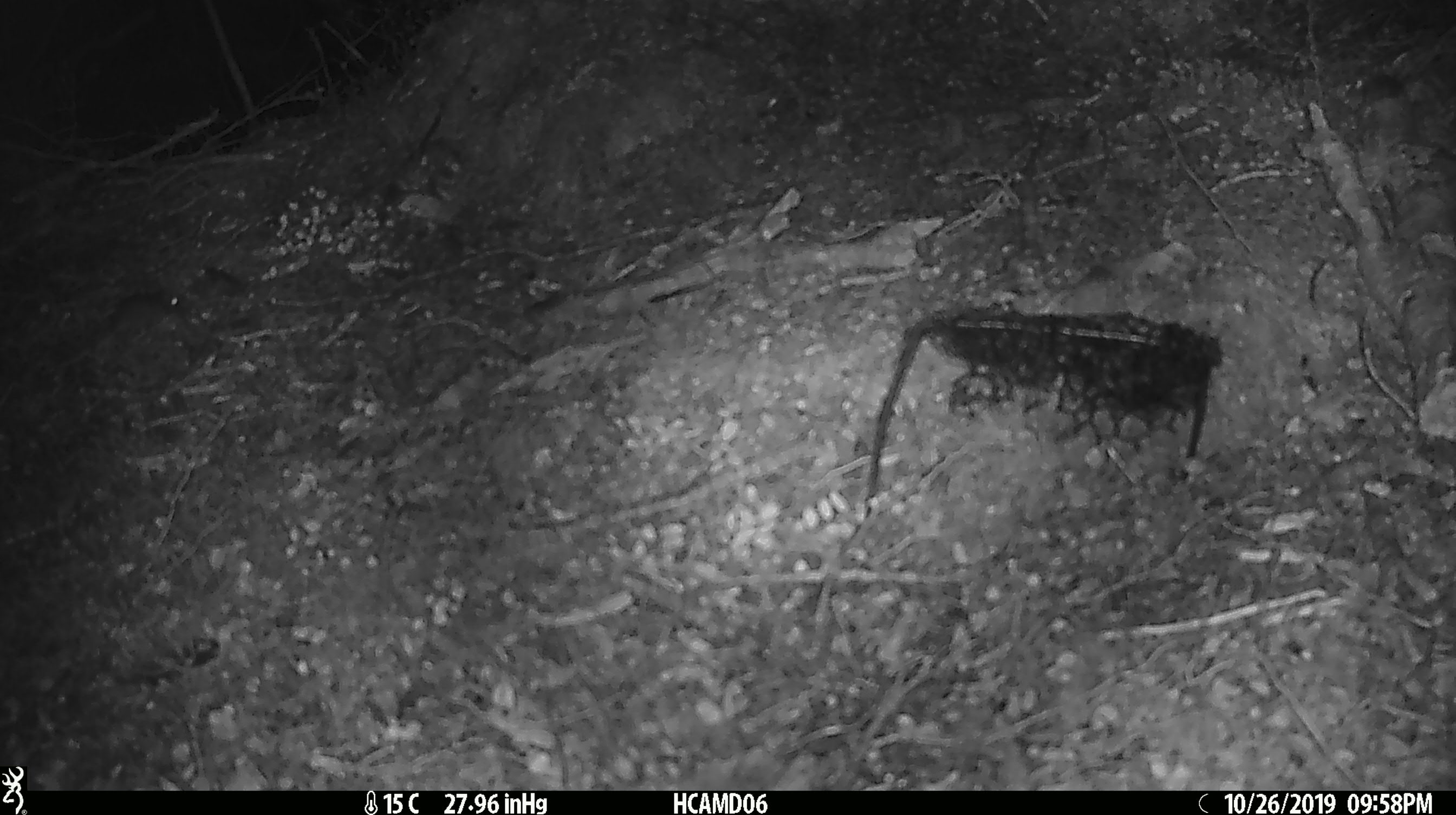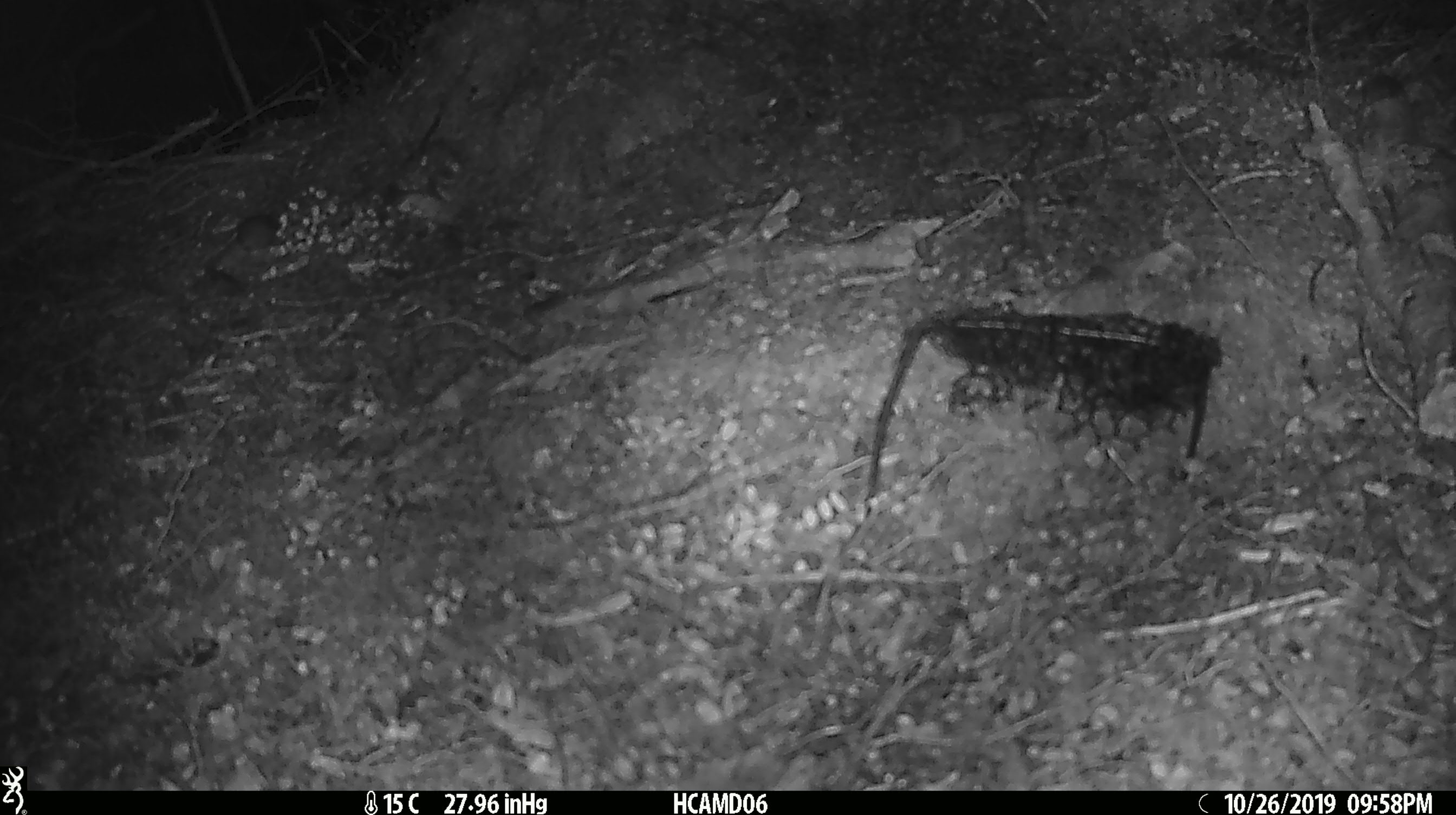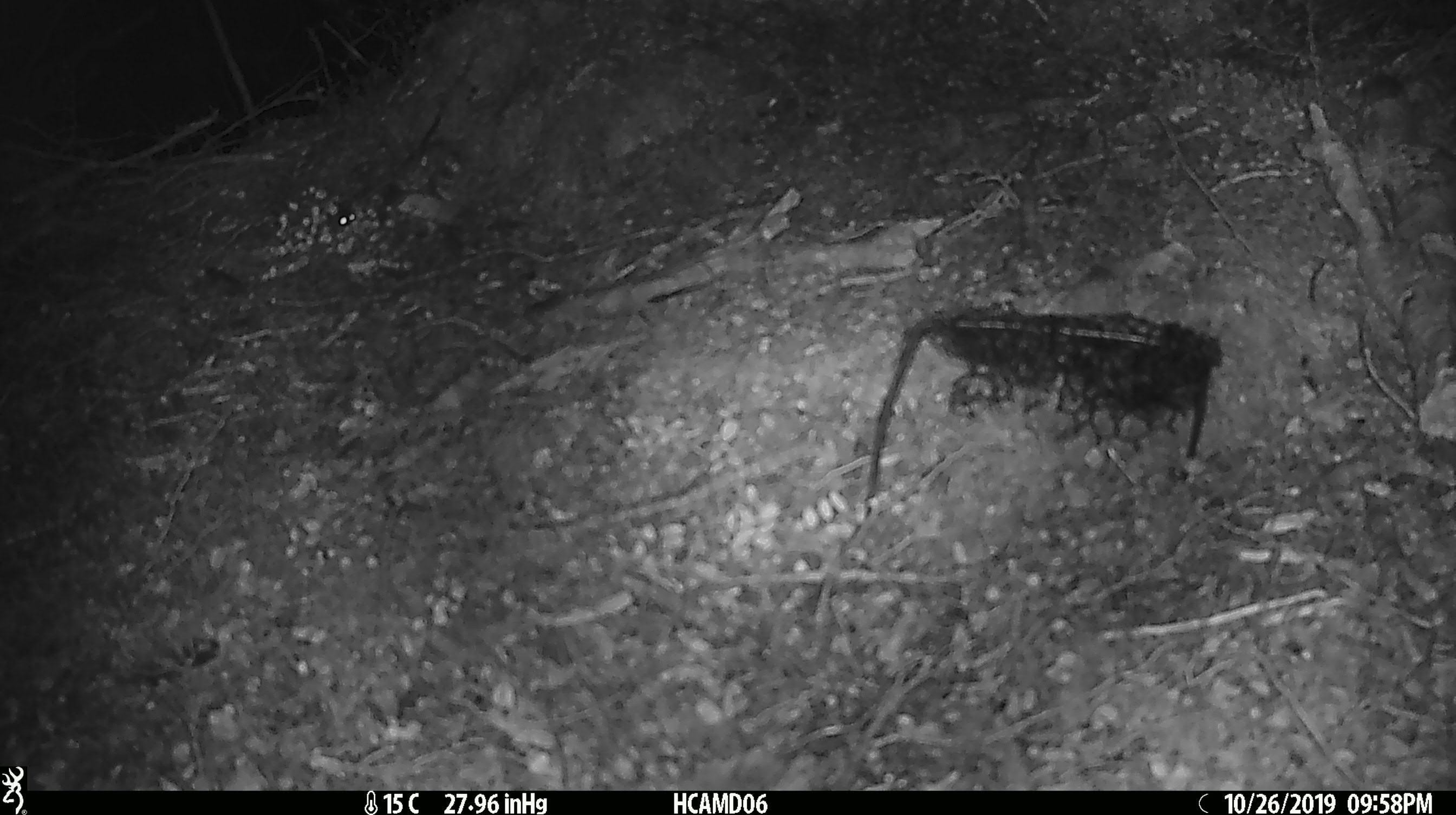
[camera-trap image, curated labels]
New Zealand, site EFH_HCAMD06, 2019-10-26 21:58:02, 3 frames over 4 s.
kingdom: Animalia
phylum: Chordata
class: Mammalia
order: Rodentia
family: Muridae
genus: Mus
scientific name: Mus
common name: mouse